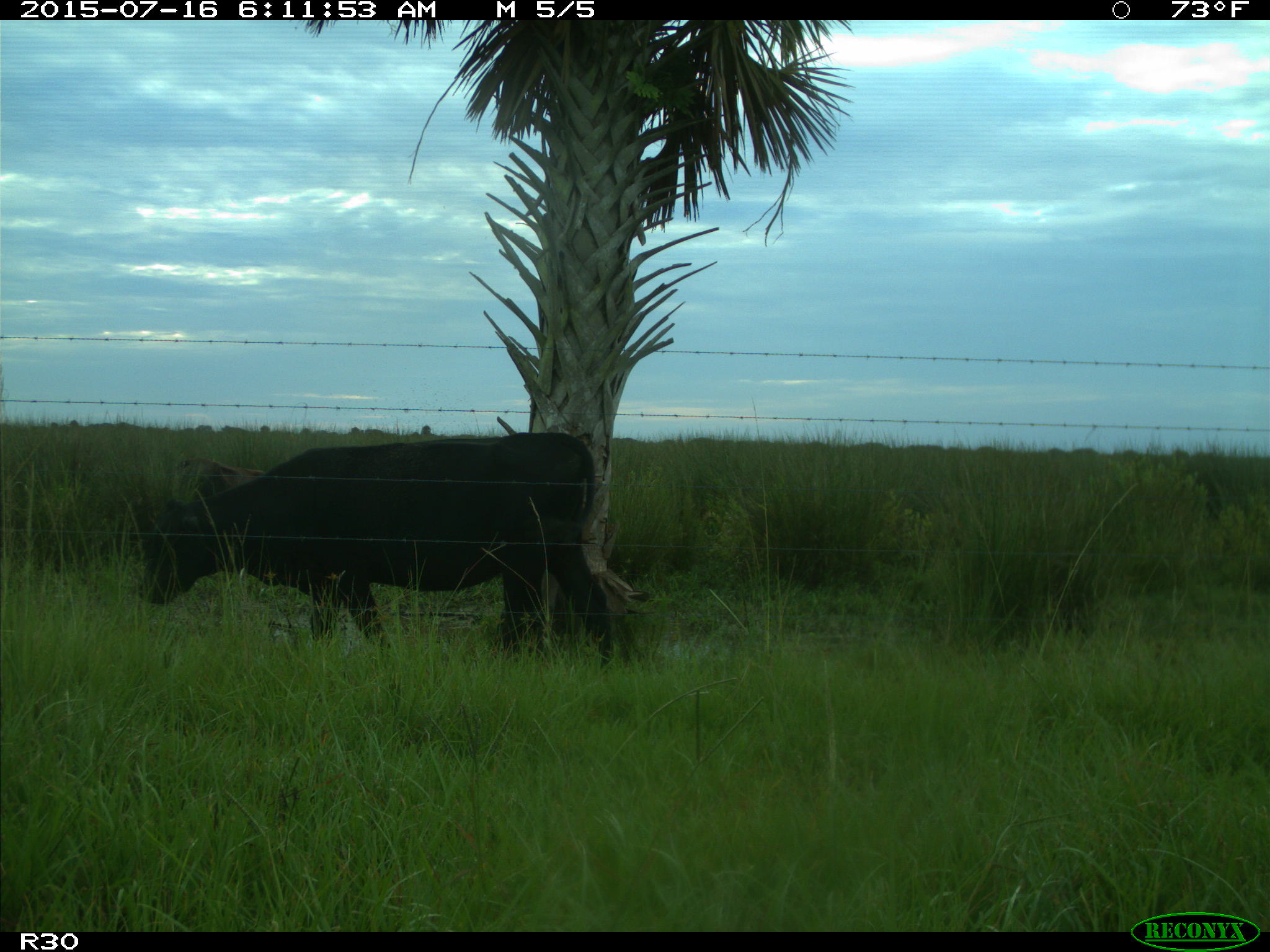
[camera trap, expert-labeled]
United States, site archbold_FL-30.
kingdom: Animalia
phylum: Chordata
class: Mammalia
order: Artiodactyla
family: Bovidae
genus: Bos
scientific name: Bos taurus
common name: domestic cow